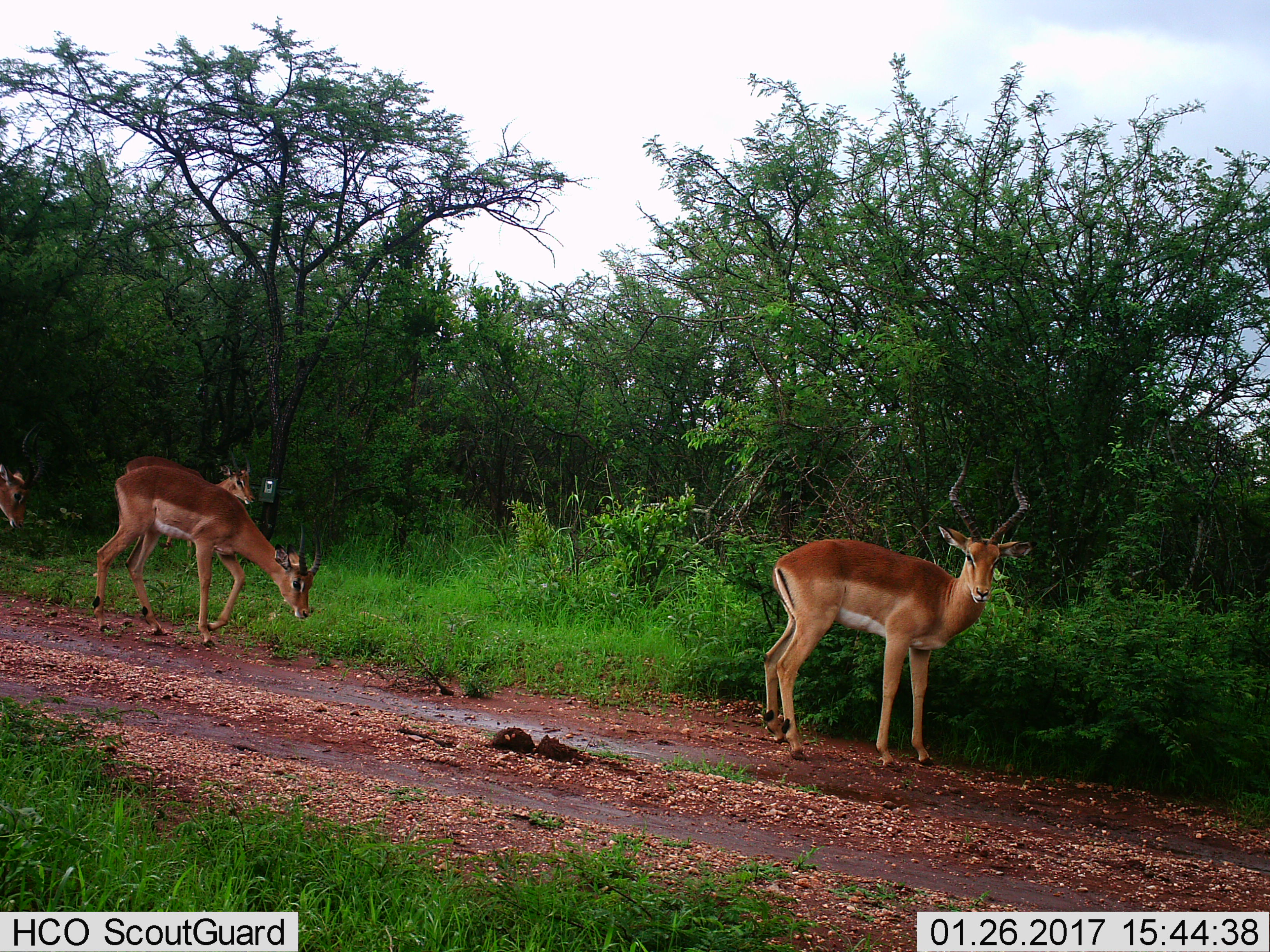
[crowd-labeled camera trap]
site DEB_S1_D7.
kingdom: Animalia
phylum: Chordata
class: Mammalia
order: Artiodactyla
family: Bovidae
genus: Aepyceros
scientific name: Aepyceros melampus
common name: impala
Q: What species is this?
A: Impala (Aepyceros melampus).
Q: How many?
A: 4.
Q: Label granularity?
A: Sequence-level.